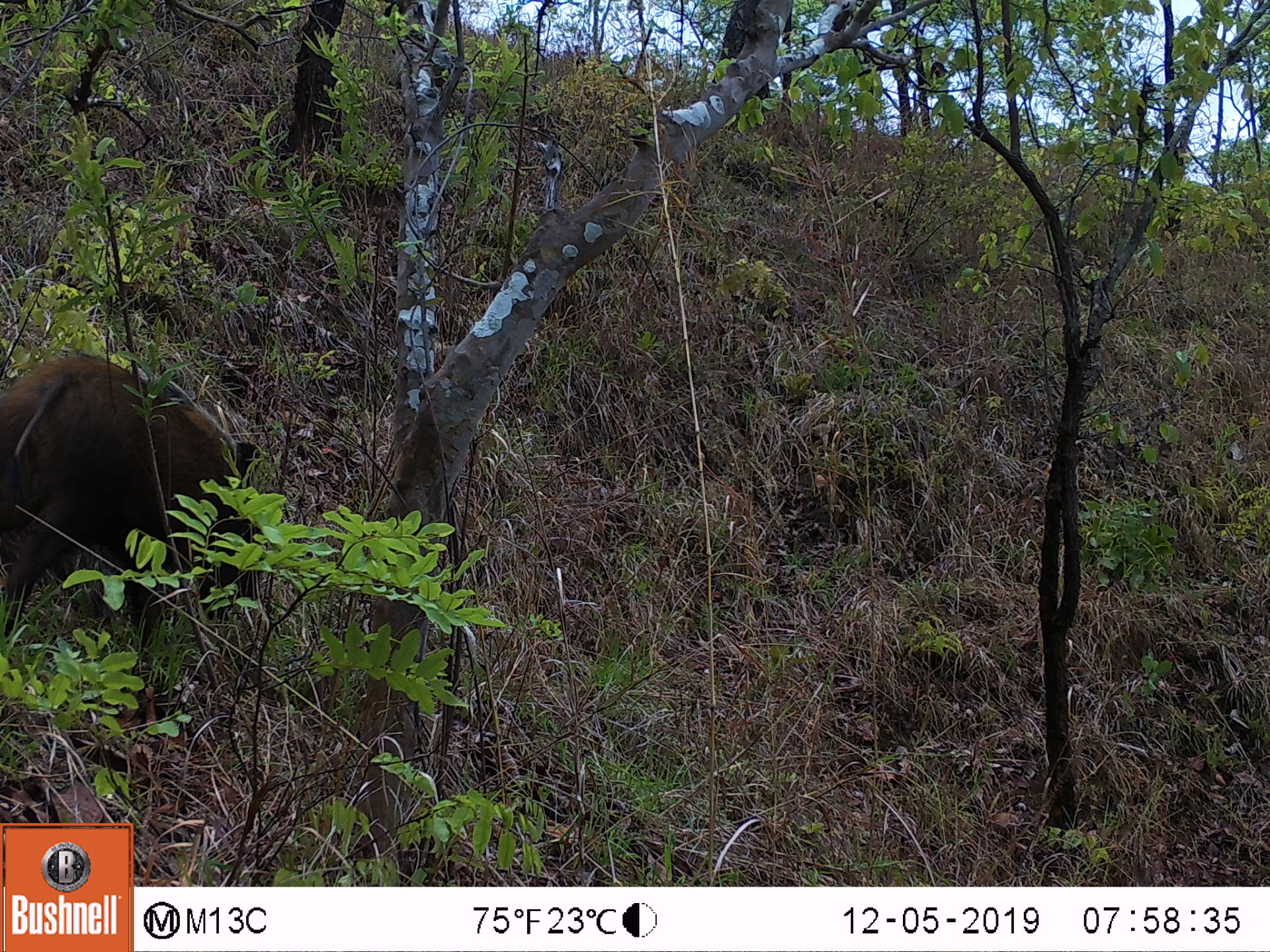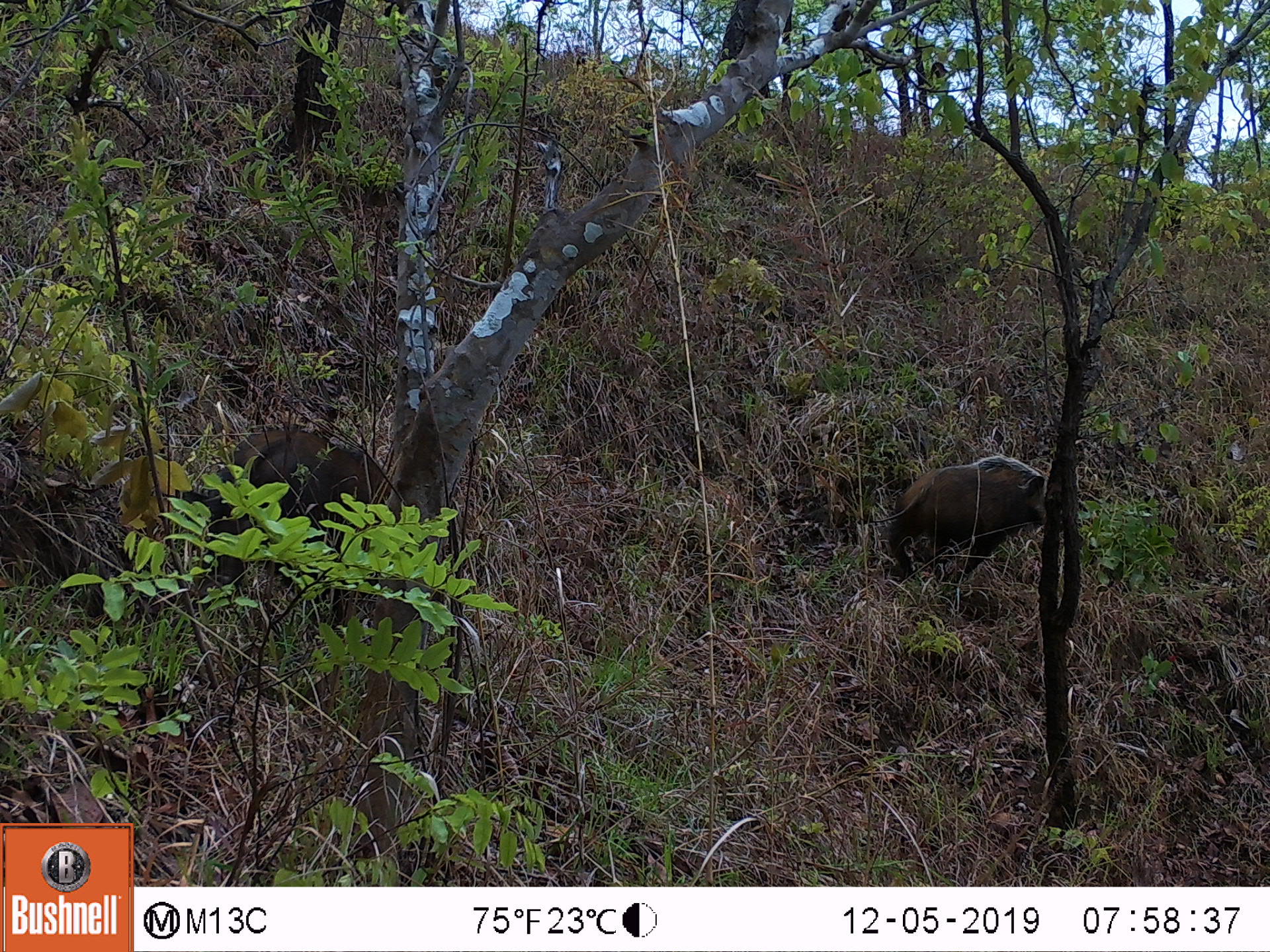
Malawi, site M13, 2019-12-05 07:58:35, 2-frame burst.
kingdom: Animalia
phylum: Chordata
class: Mammalia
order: Artiodactyla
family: Suidae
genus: Potamochoerus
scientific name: Potamochoerus larvatus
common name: bushpig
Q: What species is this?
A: Bushpig (Potamochoerus larvatus).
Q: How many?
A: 1.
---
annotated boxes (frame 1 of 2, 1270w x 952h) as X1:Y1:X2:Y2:
bushpig: 1:346:263:624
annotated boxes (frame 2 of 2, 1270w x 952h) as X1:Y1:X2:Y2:
bushpig: 890:431:1045:579; 224:423:393:550